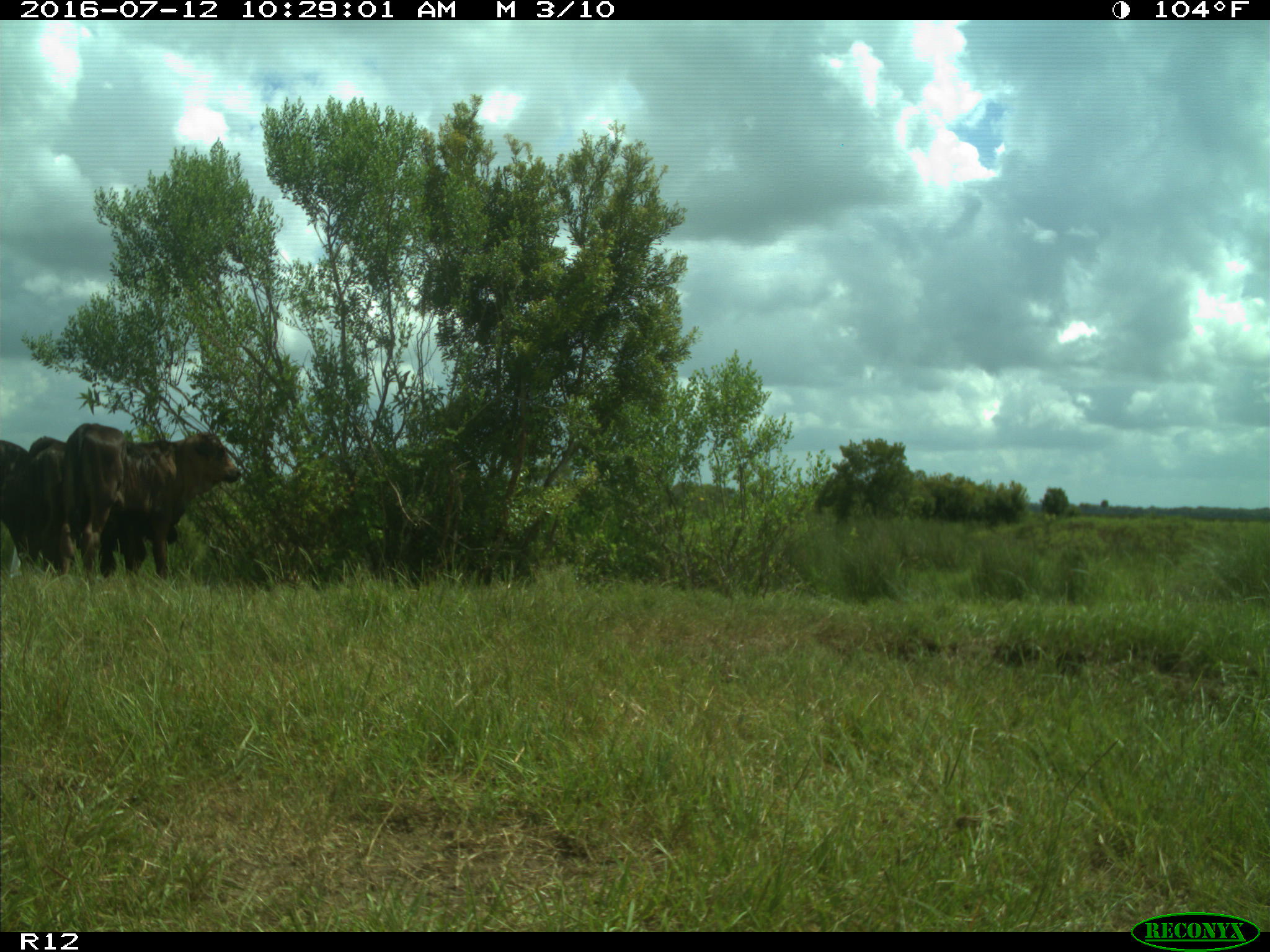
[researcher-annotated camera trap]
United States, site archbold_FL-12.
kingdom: Animalia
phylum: Chordata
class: Mammalia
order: Artiodactyla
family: Bovidae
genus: Bos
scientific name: Bos taurus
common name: domestic cow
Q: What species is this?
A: Bos taurus (domestic cow).